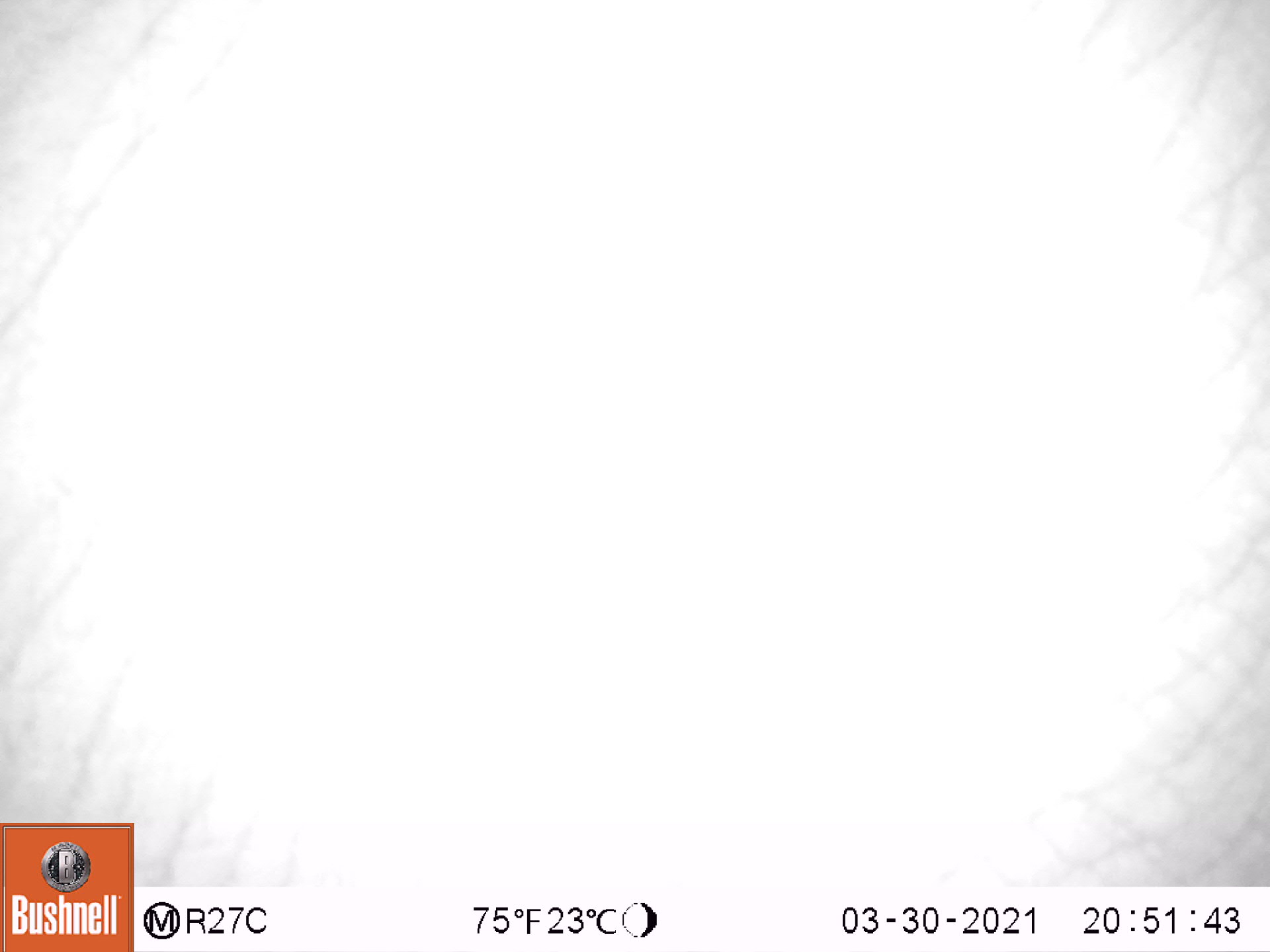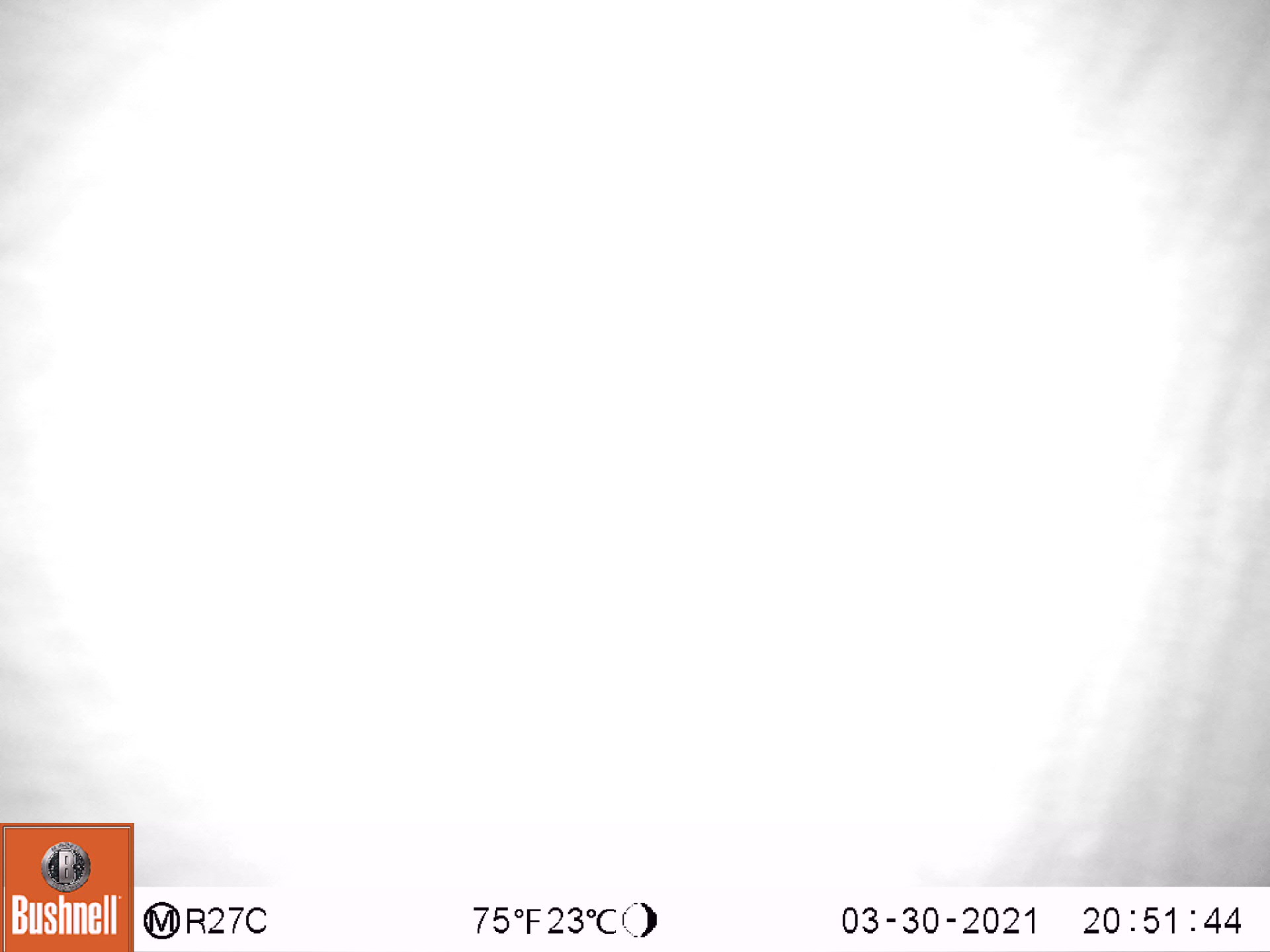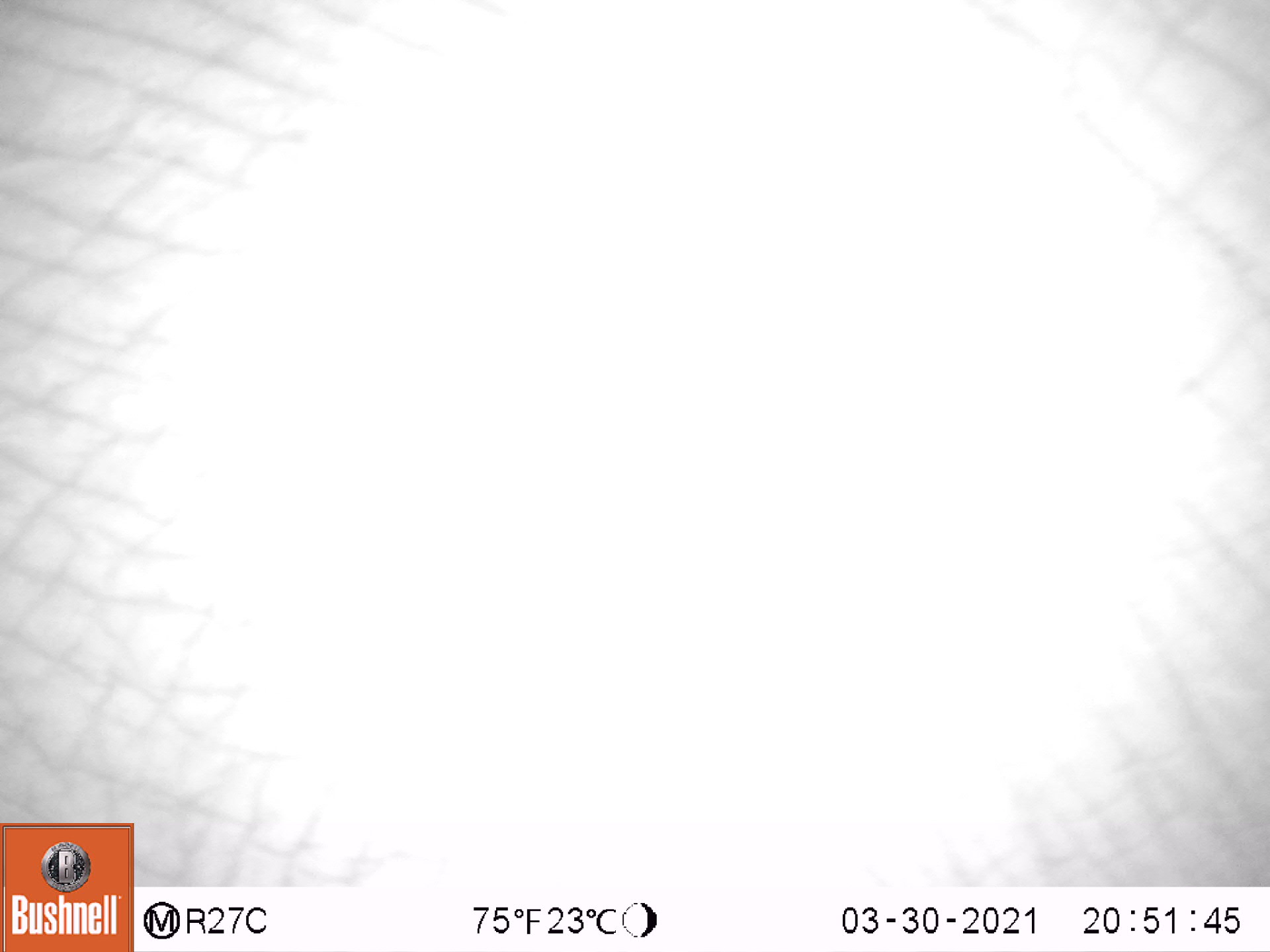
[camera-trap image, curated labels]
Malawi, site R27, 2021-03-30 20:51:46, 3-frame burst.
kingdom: Animalia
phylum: Chordata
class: Mammalia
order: Proboscidea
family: Elephantidae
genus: Loxodonta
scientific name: Loxodonta africana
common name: african savanna elephant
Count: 1.